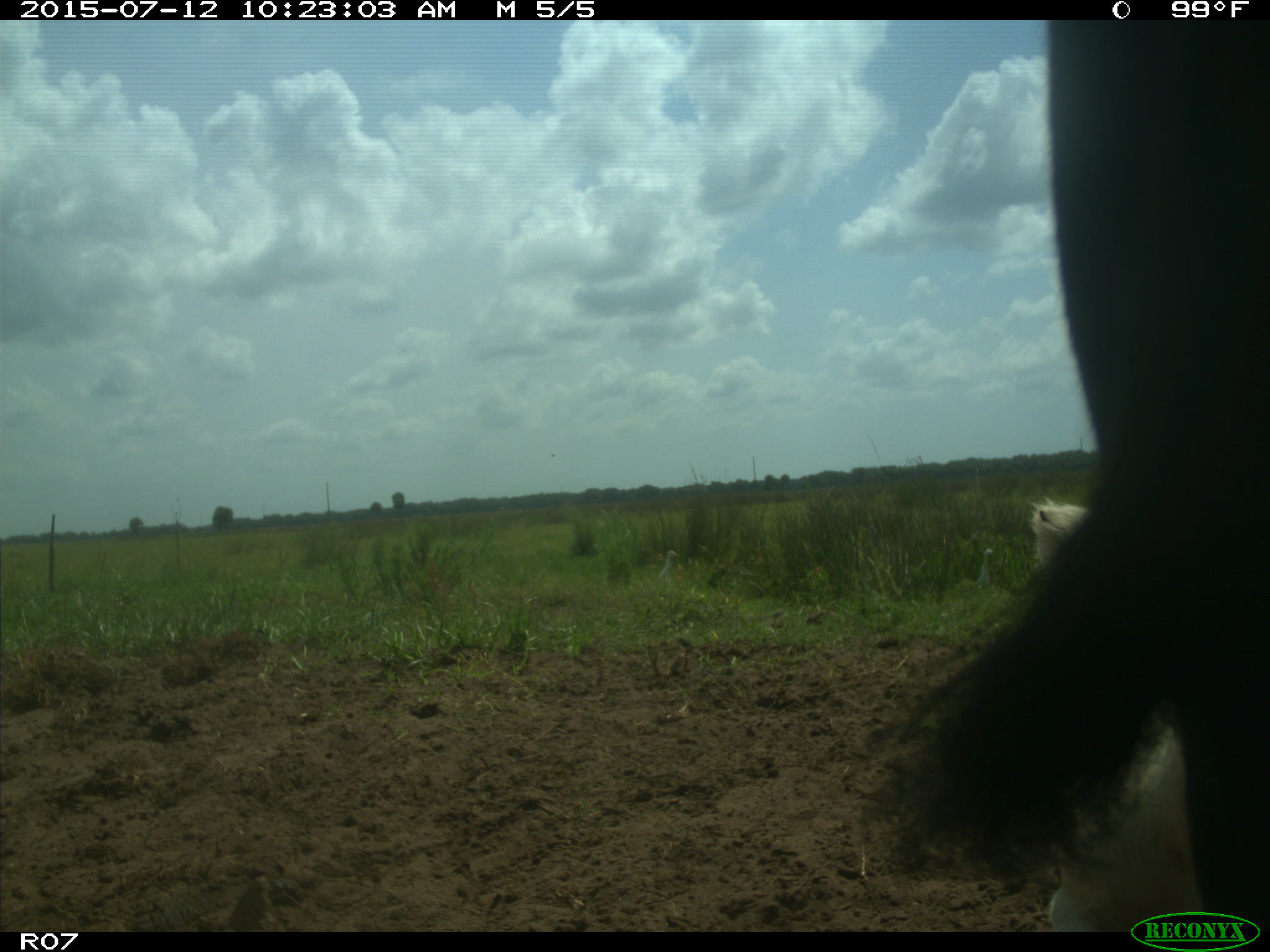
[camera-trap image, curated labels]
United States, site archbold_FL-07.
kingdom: Animalia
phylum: Chordata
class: Mammalia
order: Artiodactyla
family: Bovidae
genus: Bos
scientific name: Bos taurus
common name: domestic cow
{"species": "Bos taurus (domestic cow)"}